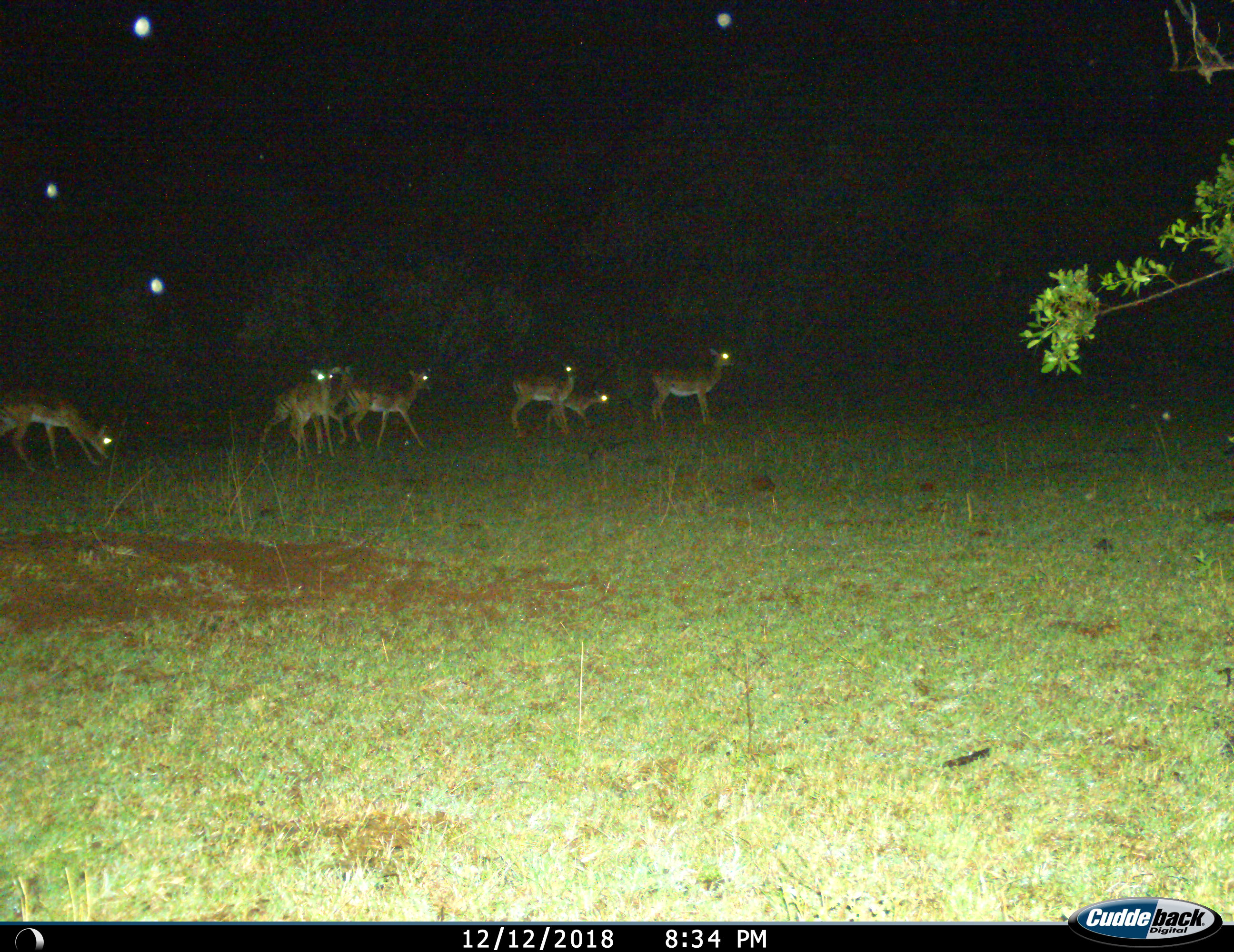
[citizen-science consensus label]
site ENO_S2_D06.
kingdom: Animalia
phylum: Chordata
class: Mammalia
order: Artiodactyla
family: Bovidae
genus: Aepyceros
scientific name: Aepyceros melampus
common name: impala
Impala (Aepyceros melampus), count 7. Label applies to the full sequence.